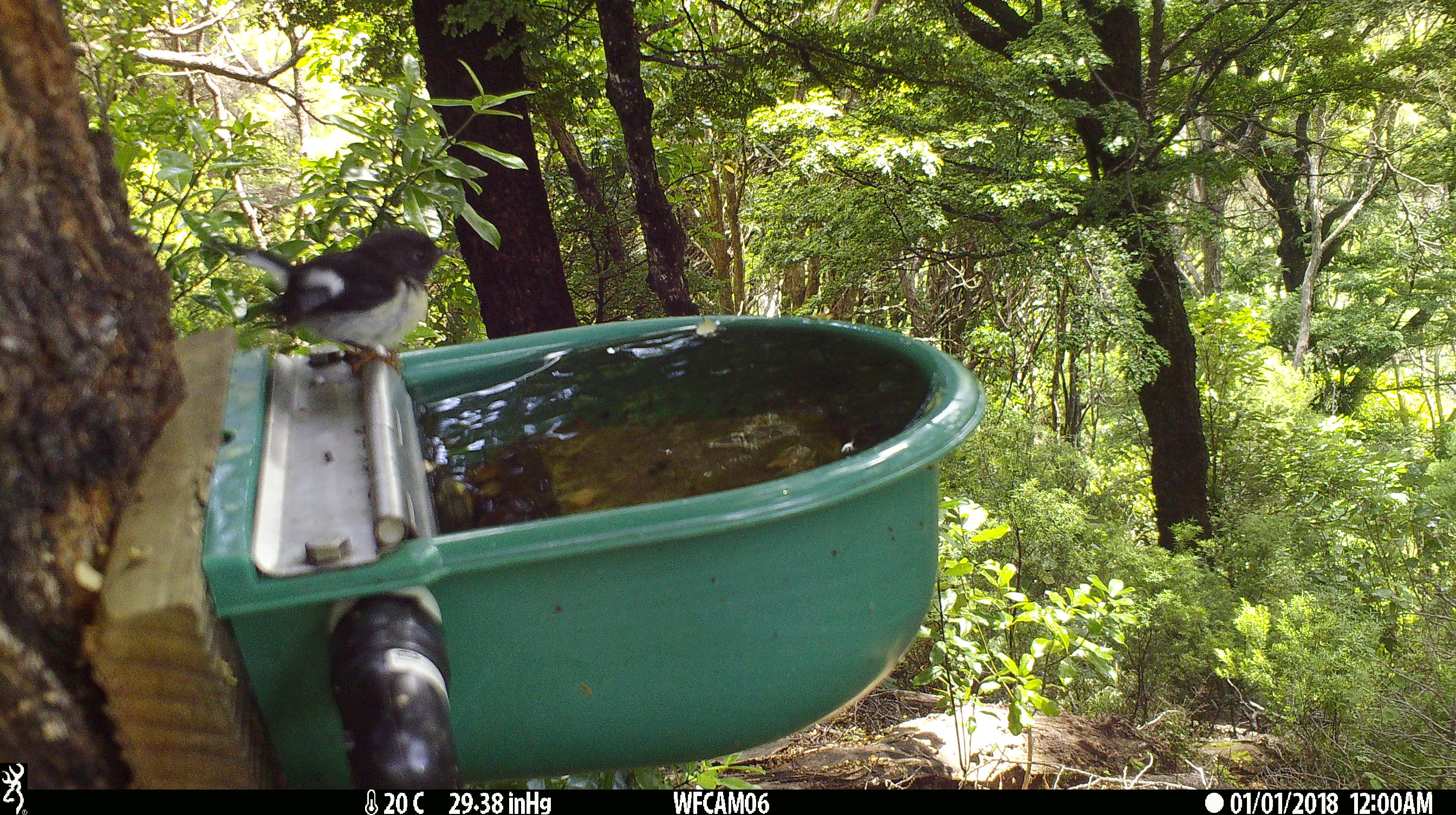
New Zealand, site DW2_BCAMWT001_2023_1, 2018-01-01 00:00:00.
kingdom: Animalia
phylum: Chordata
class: Aves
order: Passeriformes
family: Petroicidae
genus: Petroica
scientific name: Petroica macrocephala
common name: tomtit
Tomtit (Petroica macrocephala).